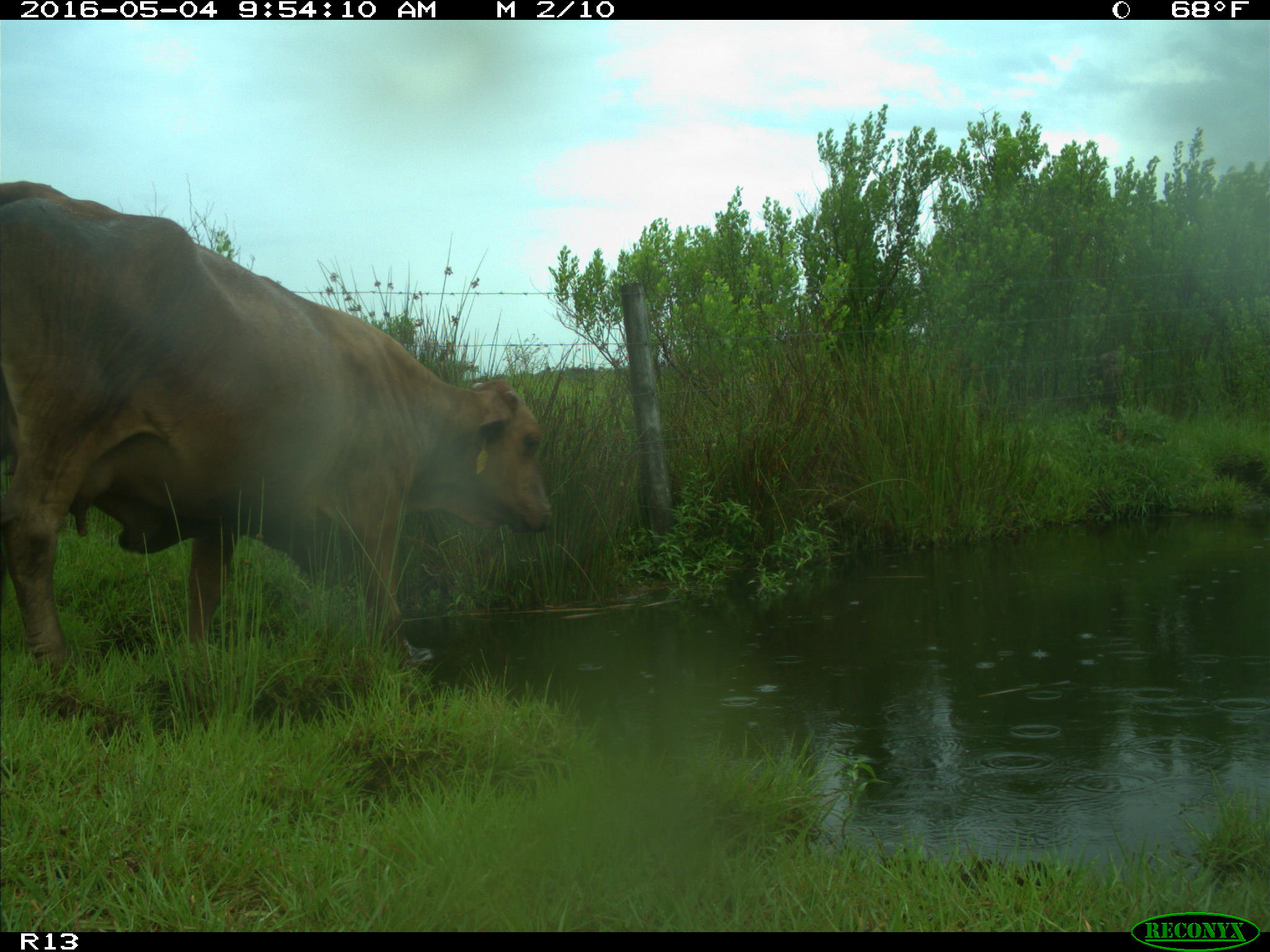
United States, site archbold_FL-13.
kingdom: Animalia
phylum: Chordata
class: Mammalia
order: Artiodactyla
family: Bovidae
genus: Bos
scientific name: Bos taurus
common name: domestic cow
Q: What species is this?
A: Bos taurus (domestic cow).